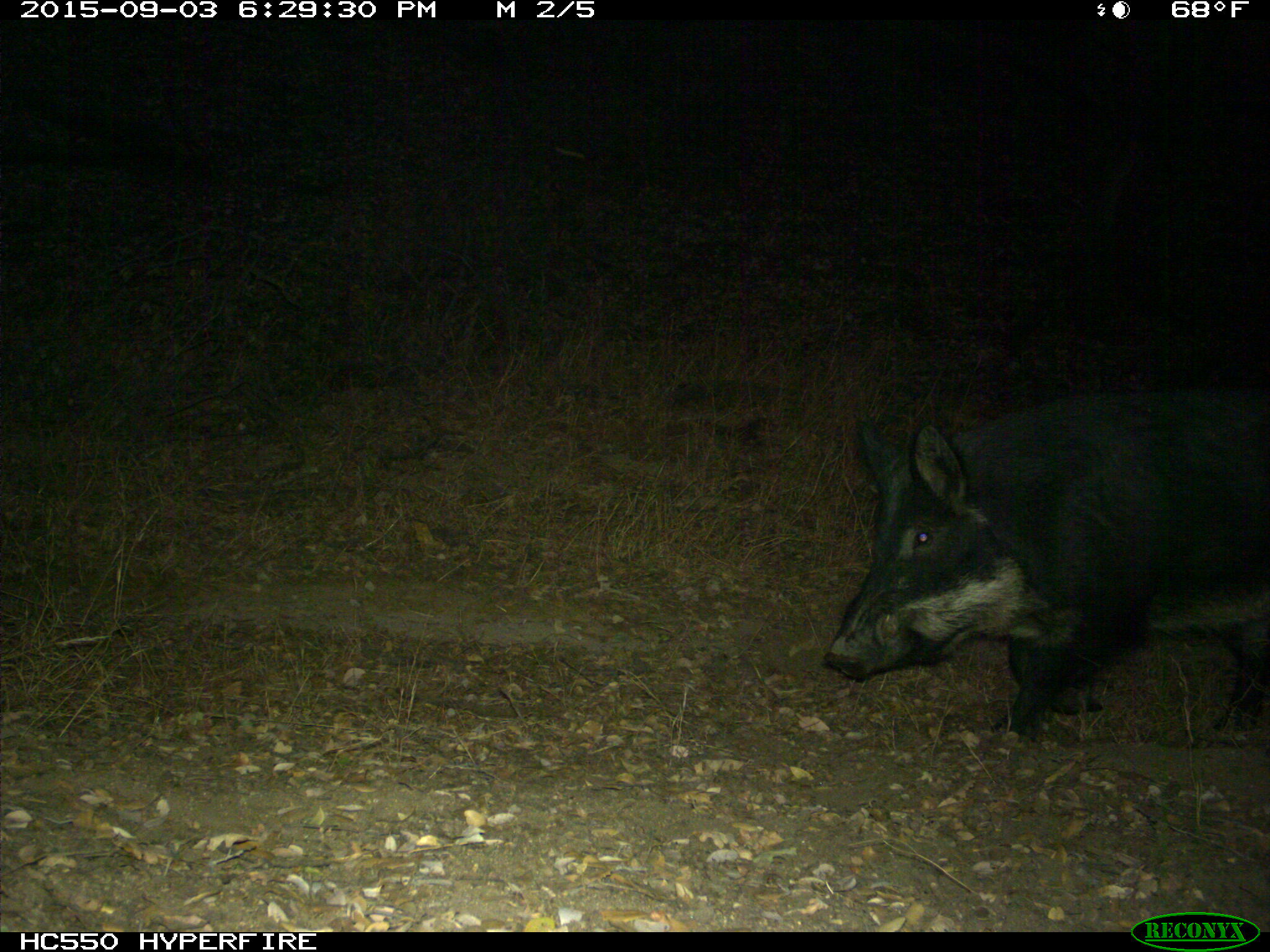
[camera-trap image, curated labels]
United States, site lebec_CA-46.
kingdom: Animalia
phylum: Chordata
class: Mammalia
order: Artiodactyla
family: Suidae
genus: Sus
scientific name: Sus scrofa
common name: wild boar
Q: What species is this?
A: Sus scrofa (wild boar).